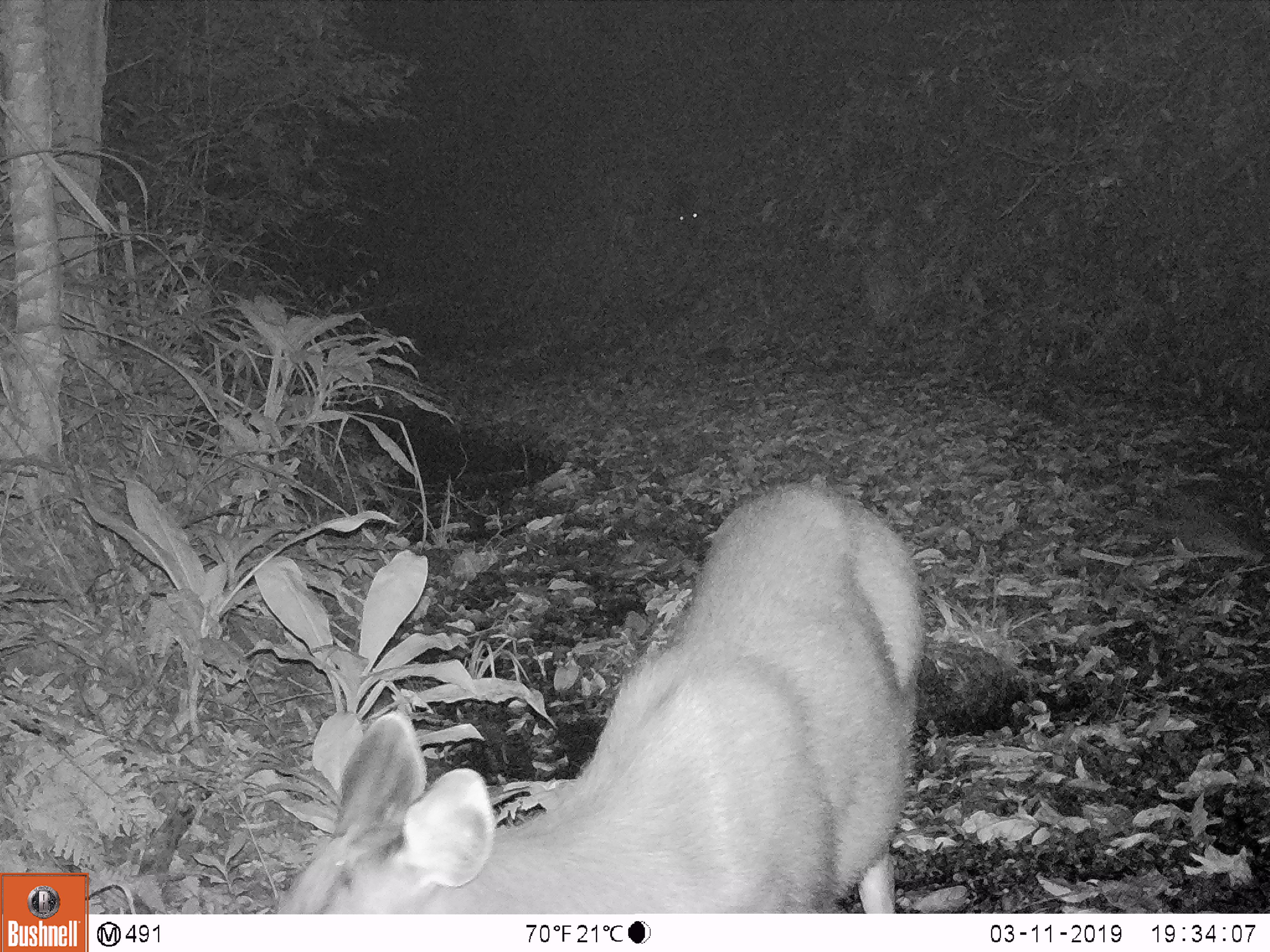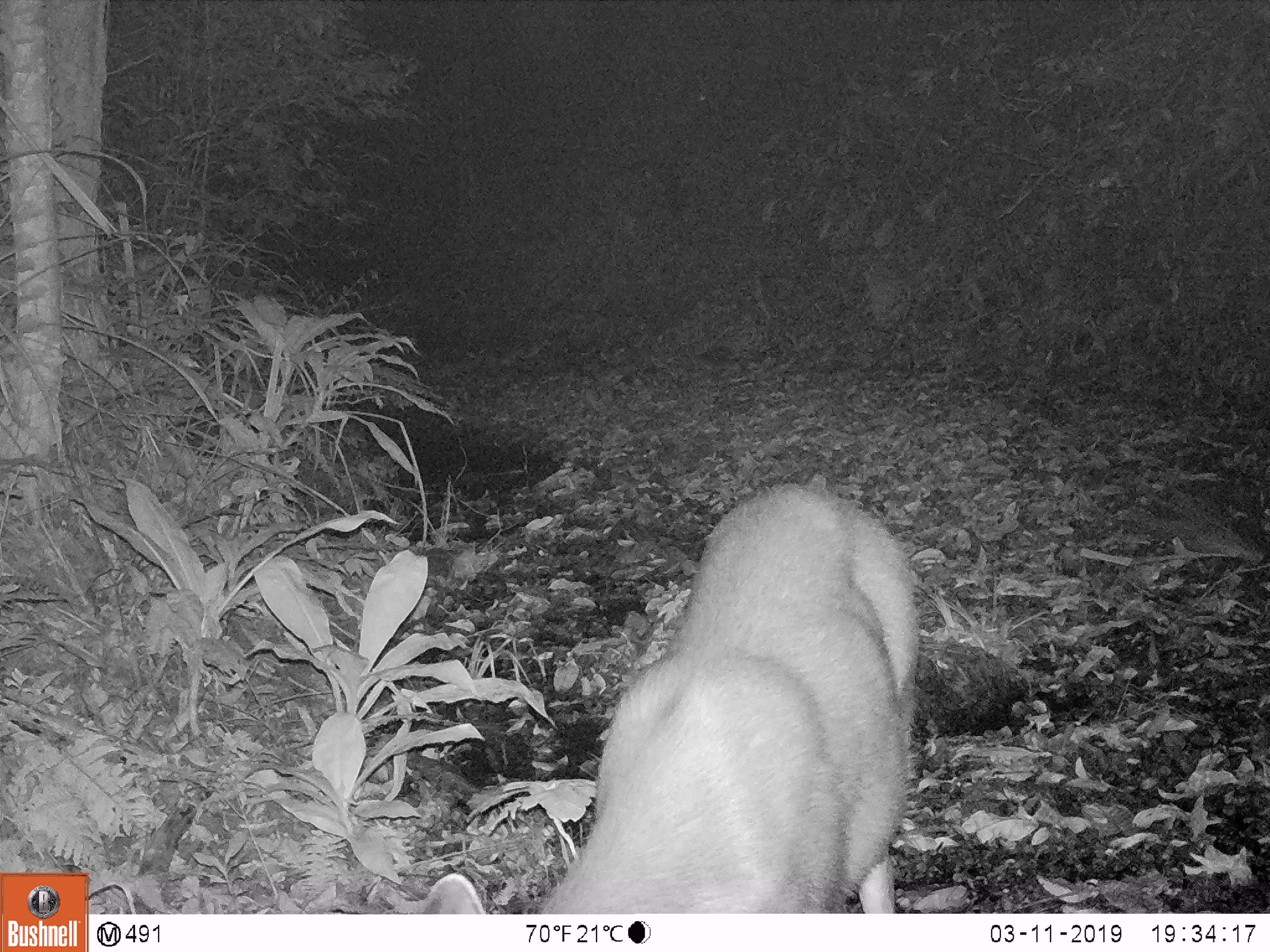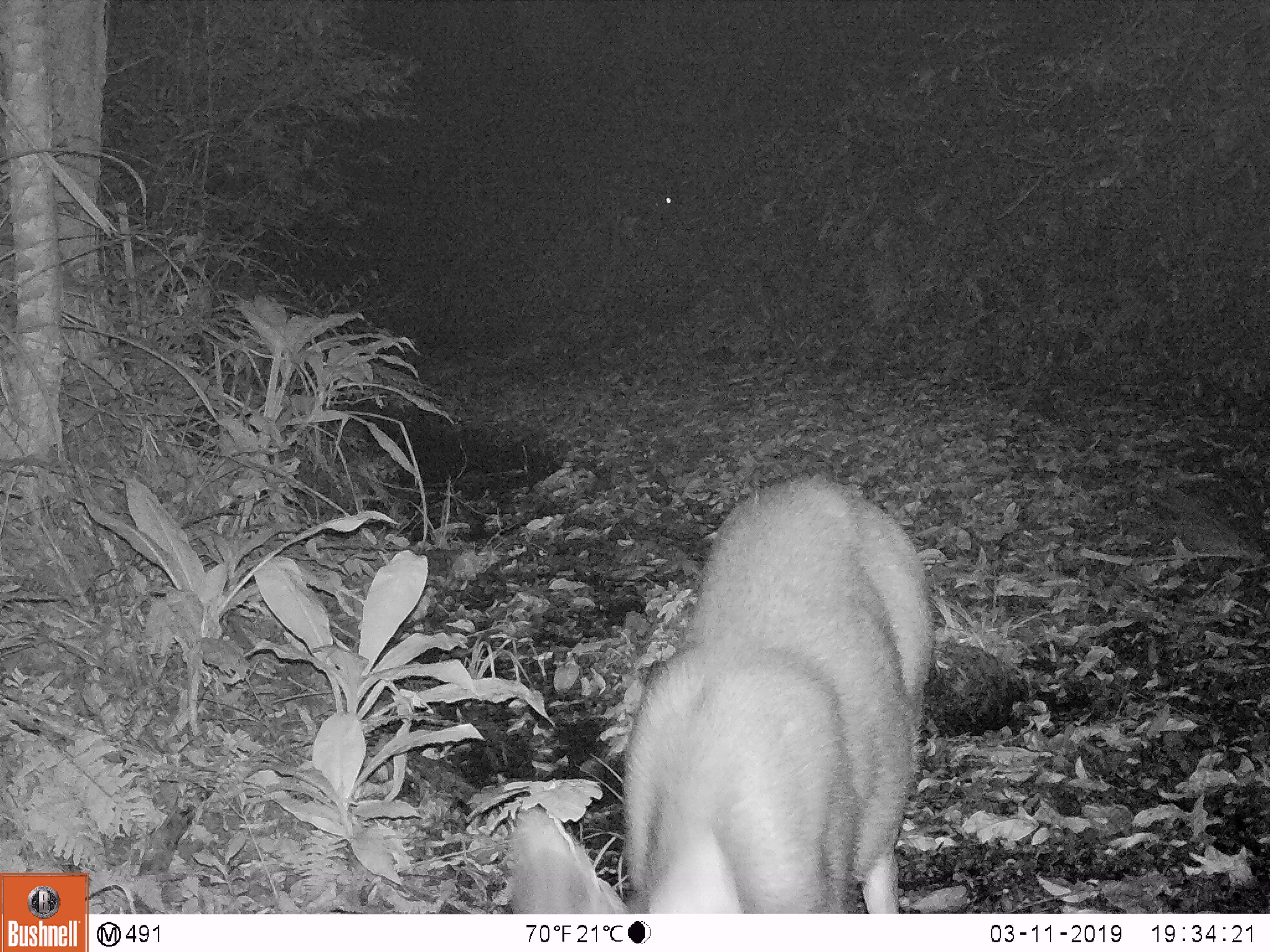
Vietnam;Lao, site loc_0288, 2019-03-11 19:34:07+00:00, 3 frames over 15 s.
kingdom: Animalia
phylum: Chordata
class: Mammalia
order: Artiodactyla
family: Cervidae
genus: Rusa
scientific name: Rusa unicolor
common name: sambar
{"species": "sambar (Rusa unicolor)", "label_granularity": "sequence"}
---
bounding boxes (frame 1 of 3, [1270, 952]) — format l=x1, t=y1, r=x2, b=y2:
sambar: l=277, t=478, r=927, b=914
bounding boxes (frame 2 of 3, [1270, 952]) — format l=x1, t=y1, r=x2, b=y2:
sambar: l=419, t=473, r=926, b=913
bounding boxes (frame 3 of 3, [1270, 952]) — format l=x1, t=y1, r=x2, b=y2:
sambar: l=507, t=470, r=939, b=913